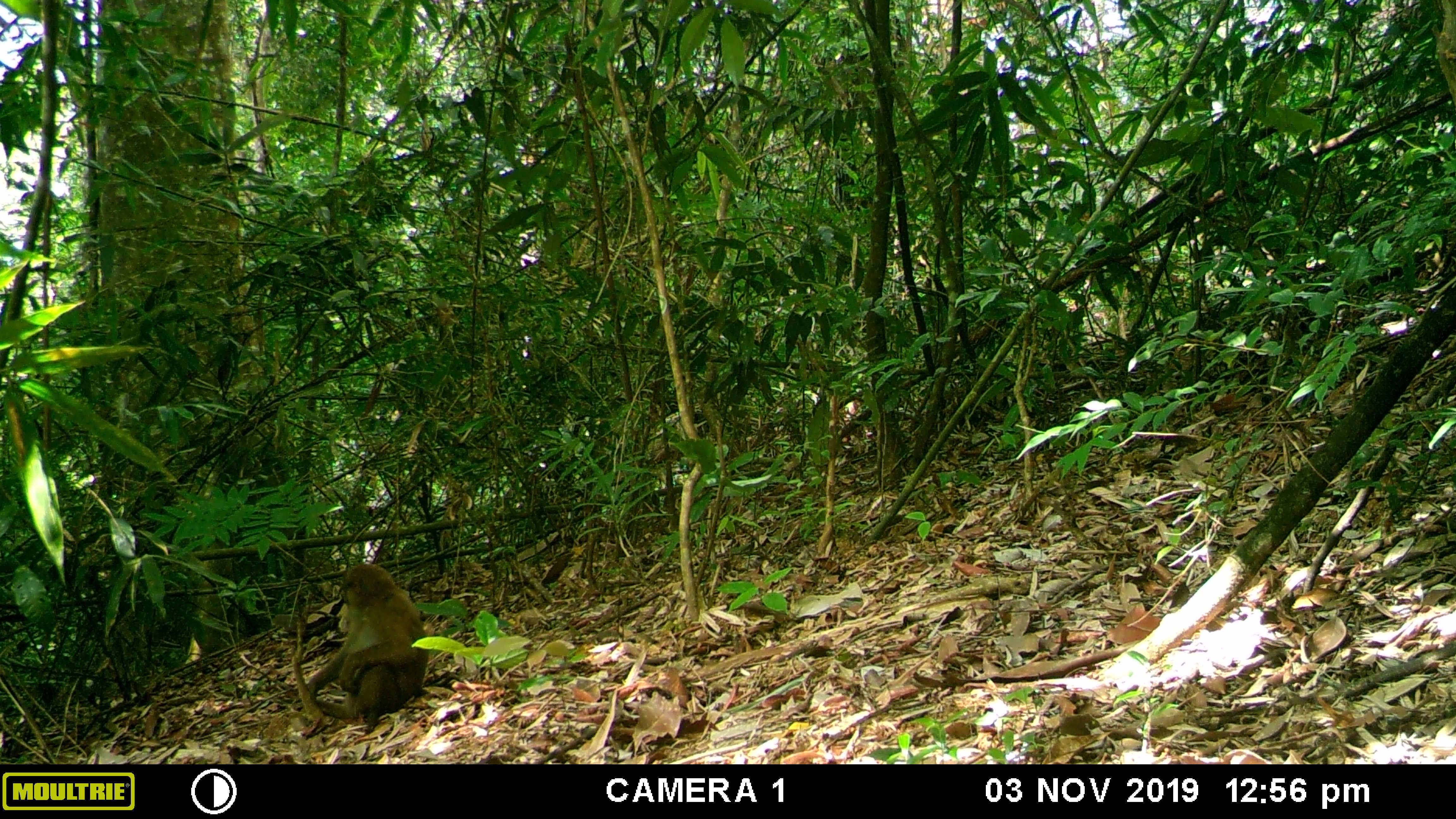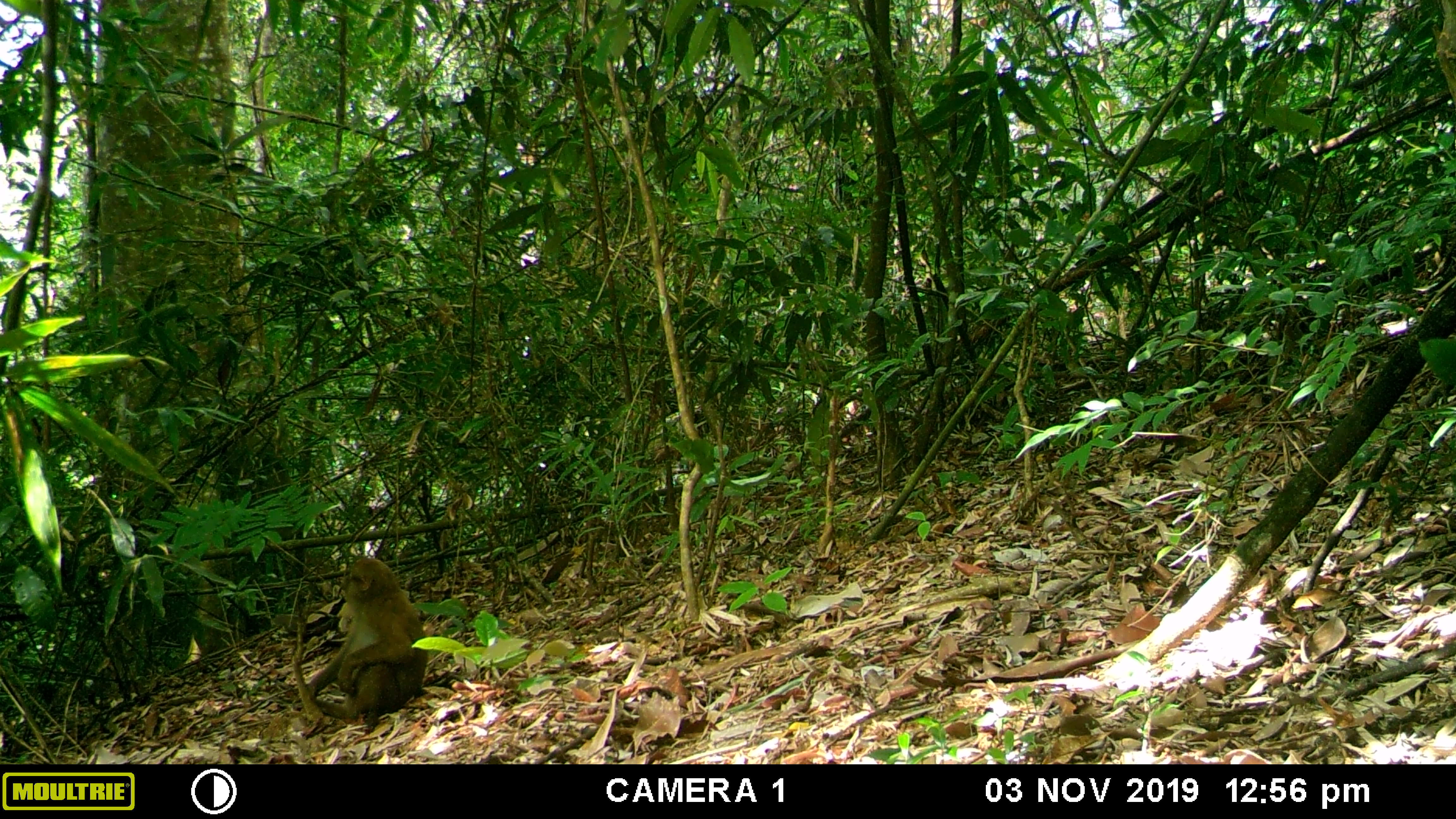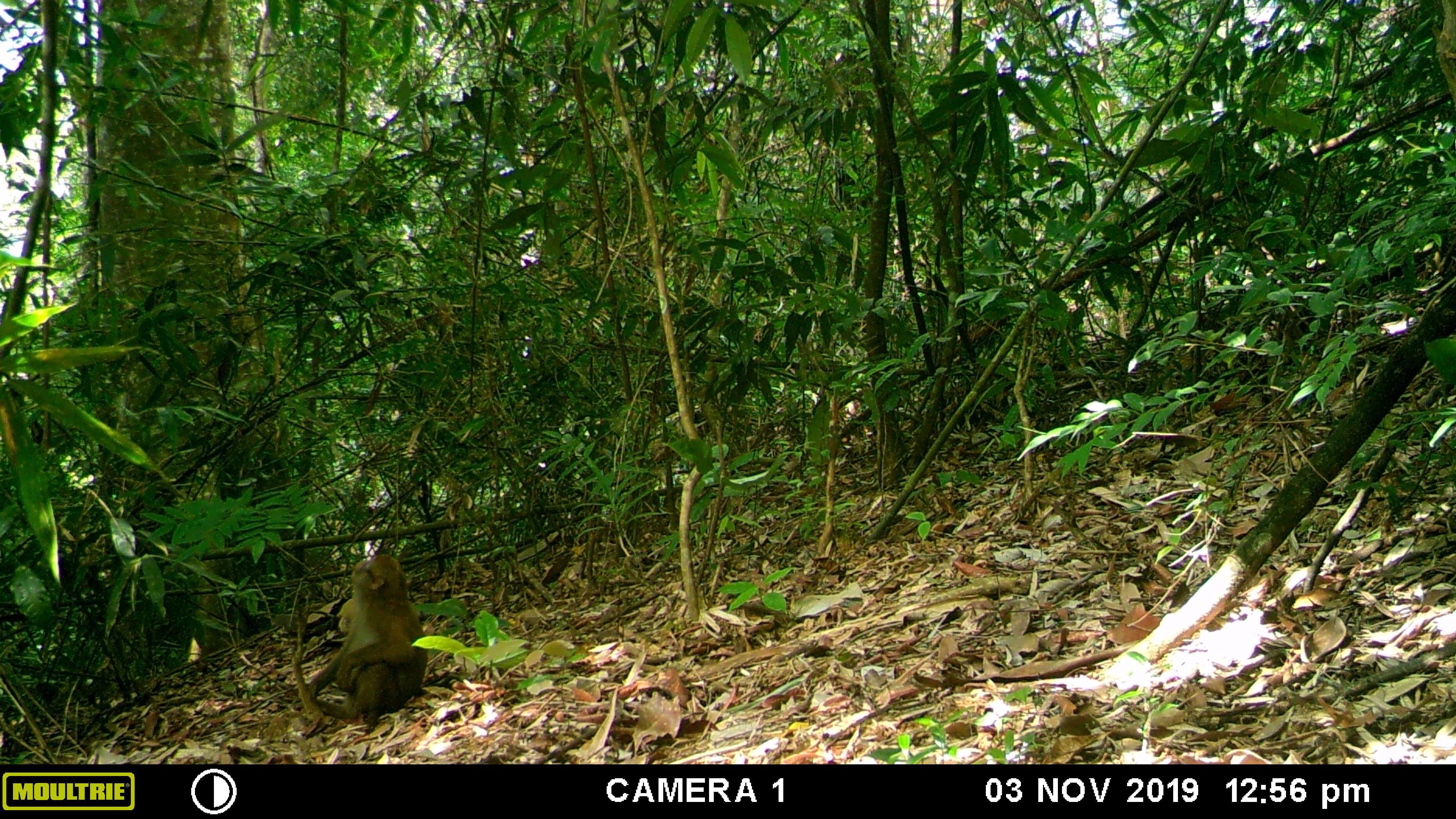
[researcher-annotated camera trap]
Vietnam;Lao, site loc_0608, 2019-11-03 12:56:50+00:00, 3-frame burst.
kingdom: Animalia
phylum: Chordata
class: Mammalia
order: Primates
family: Cercopithecidae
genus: Macaca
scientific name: Macaca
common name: macaques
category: assam or rhesus macaque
Assam or rhesus macaque (macaques) (Macaca). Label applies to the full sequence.